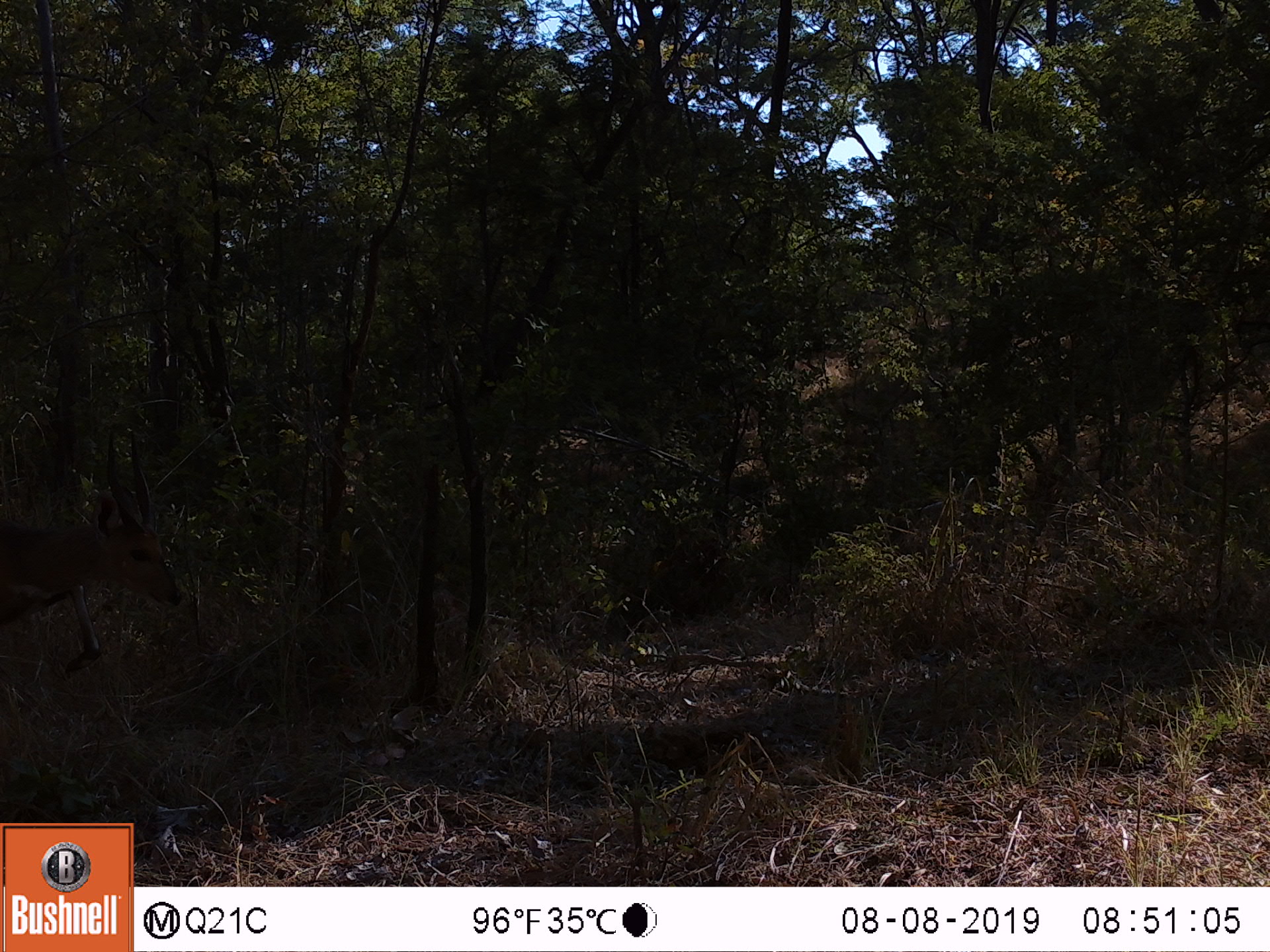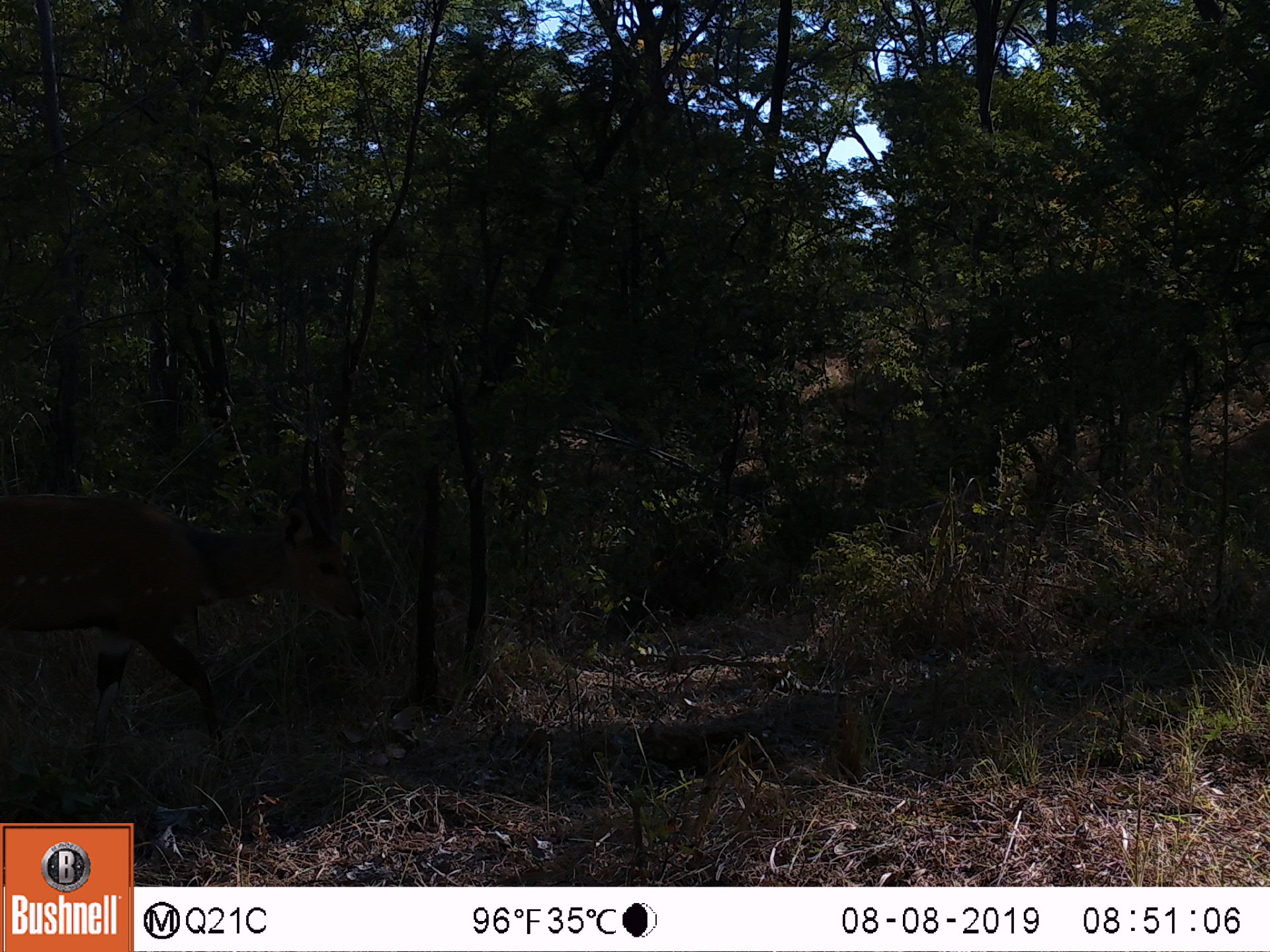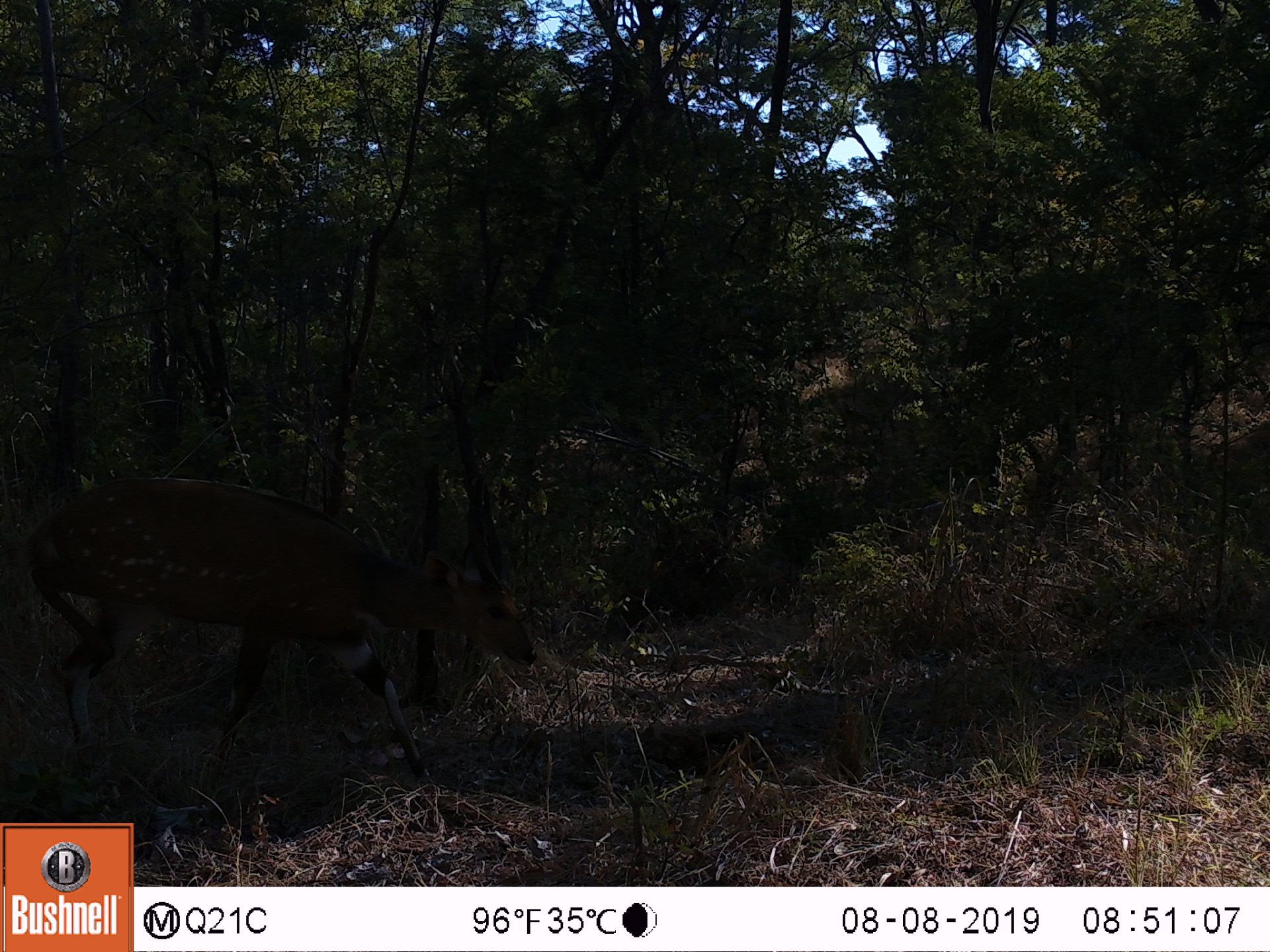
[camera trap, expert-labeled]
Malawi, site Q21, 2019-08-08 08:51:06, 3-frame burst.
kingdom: Animalia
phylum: Chordata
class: Mammalia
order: Artiodactyla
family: Bovidae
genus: Tragelaphus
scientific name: Tragelaphus sylvaticus sylvaticus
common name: cape bushbuck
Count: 1.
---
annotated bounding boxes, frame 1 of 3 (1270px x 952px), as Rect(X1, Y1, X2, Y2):
cape bushbuck: Rect(4, 424, 188, 618)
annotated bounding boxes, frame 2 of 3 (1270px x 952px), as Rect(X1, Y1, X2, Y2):
cape bushbuck: Rect(3, 435, 368, 758)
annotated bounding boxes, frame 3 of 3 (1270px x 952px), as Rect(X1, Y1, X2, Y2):
cape bushbuck: Rect(27, 466, 546, 761)